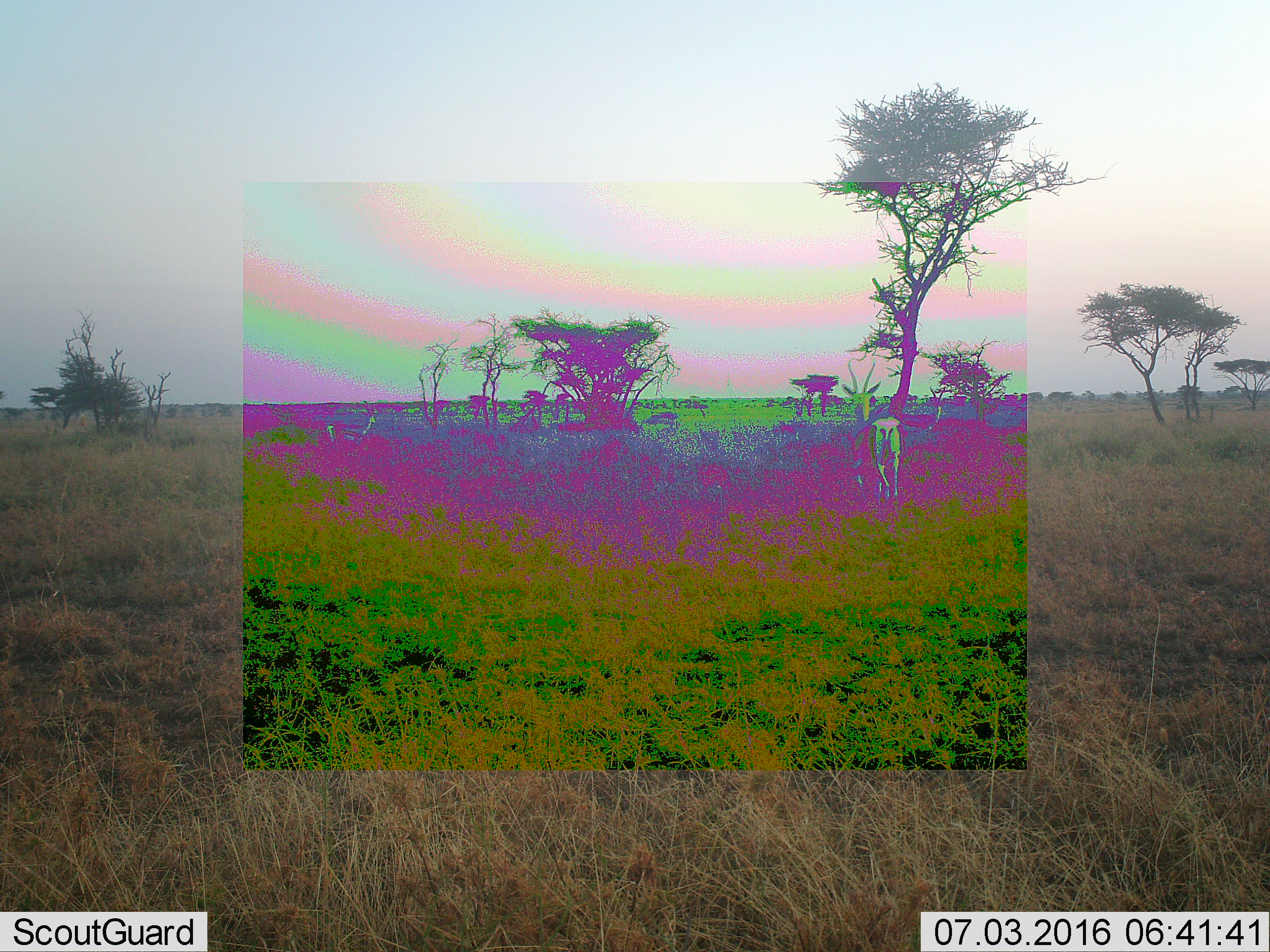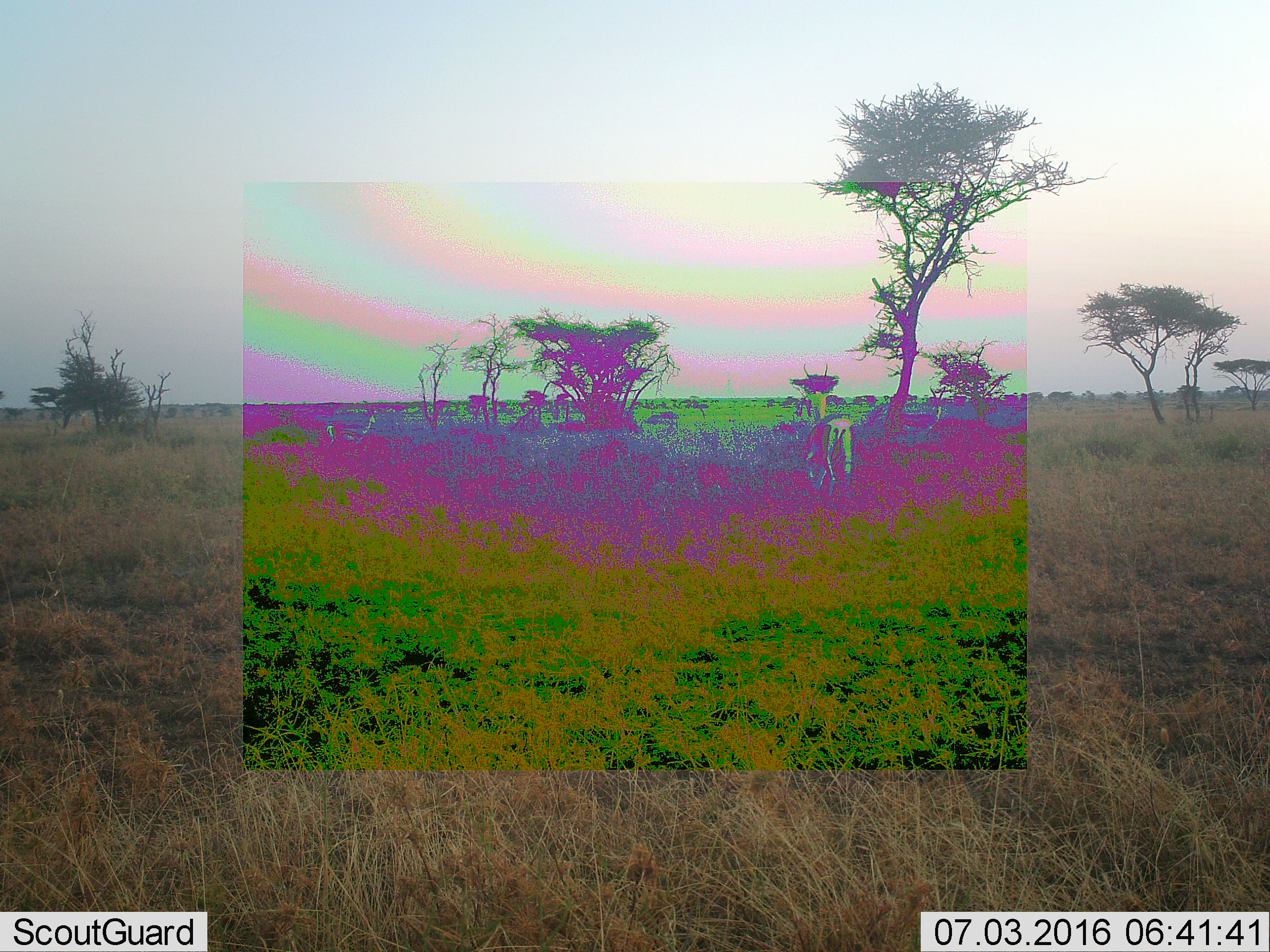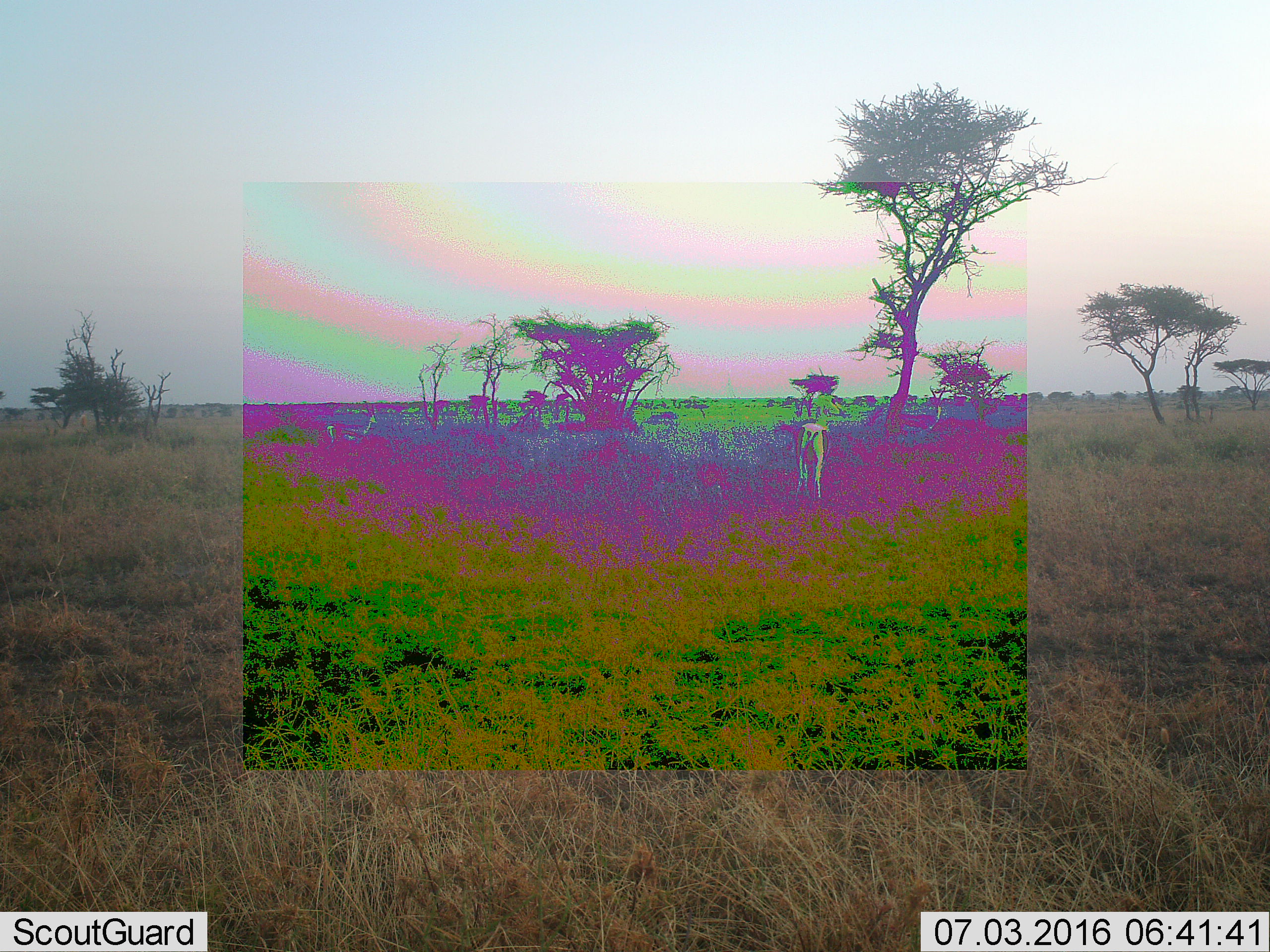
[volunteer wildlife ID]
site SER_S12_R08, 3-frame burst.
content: unidentified animal